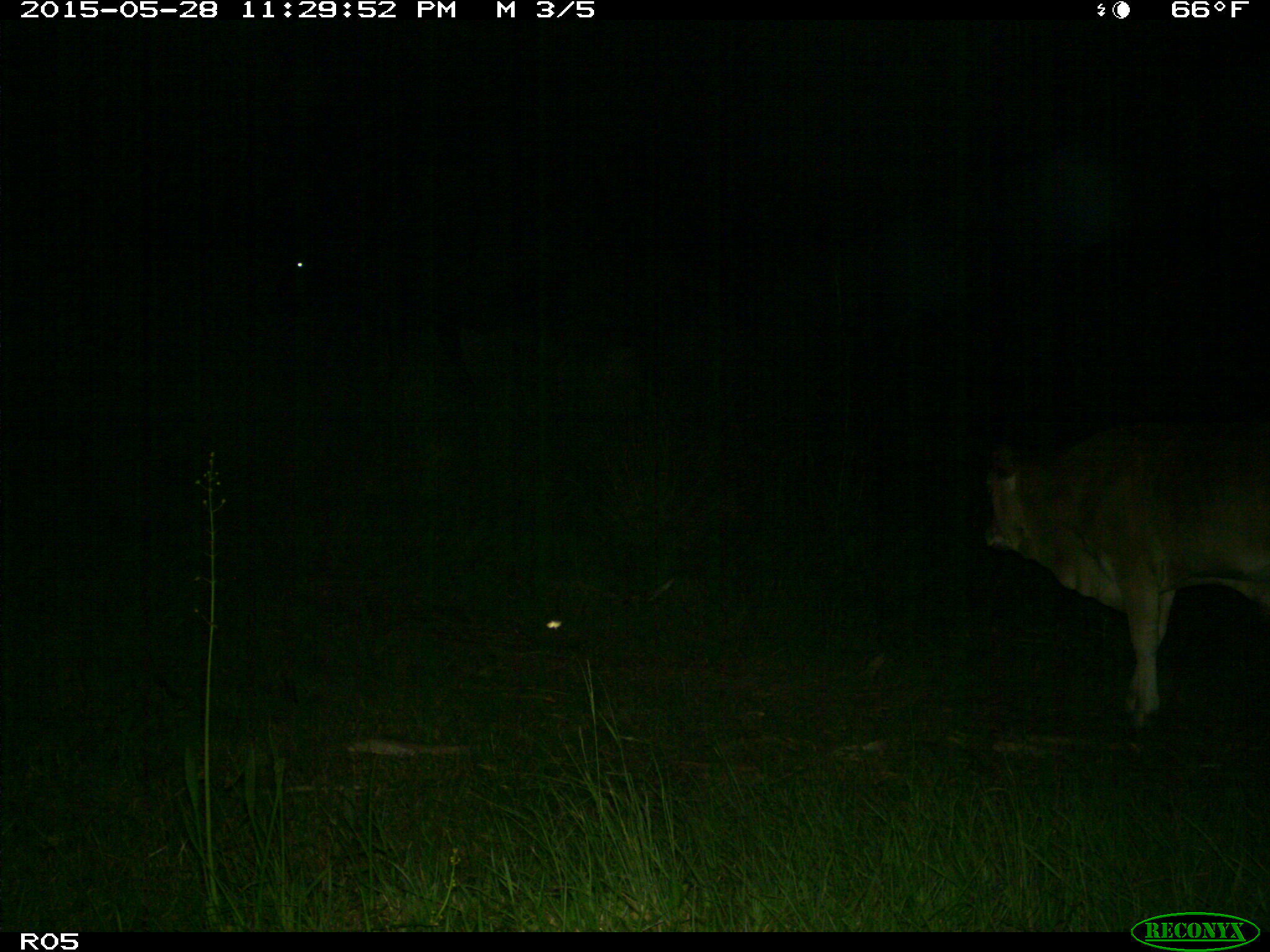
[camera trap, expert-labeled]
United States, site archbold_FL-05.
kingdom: Animalia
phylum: Chordata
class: Mammalia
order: Artiodactyla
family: Bovidae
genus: Bos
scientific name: Bos taurus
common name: domestic cow